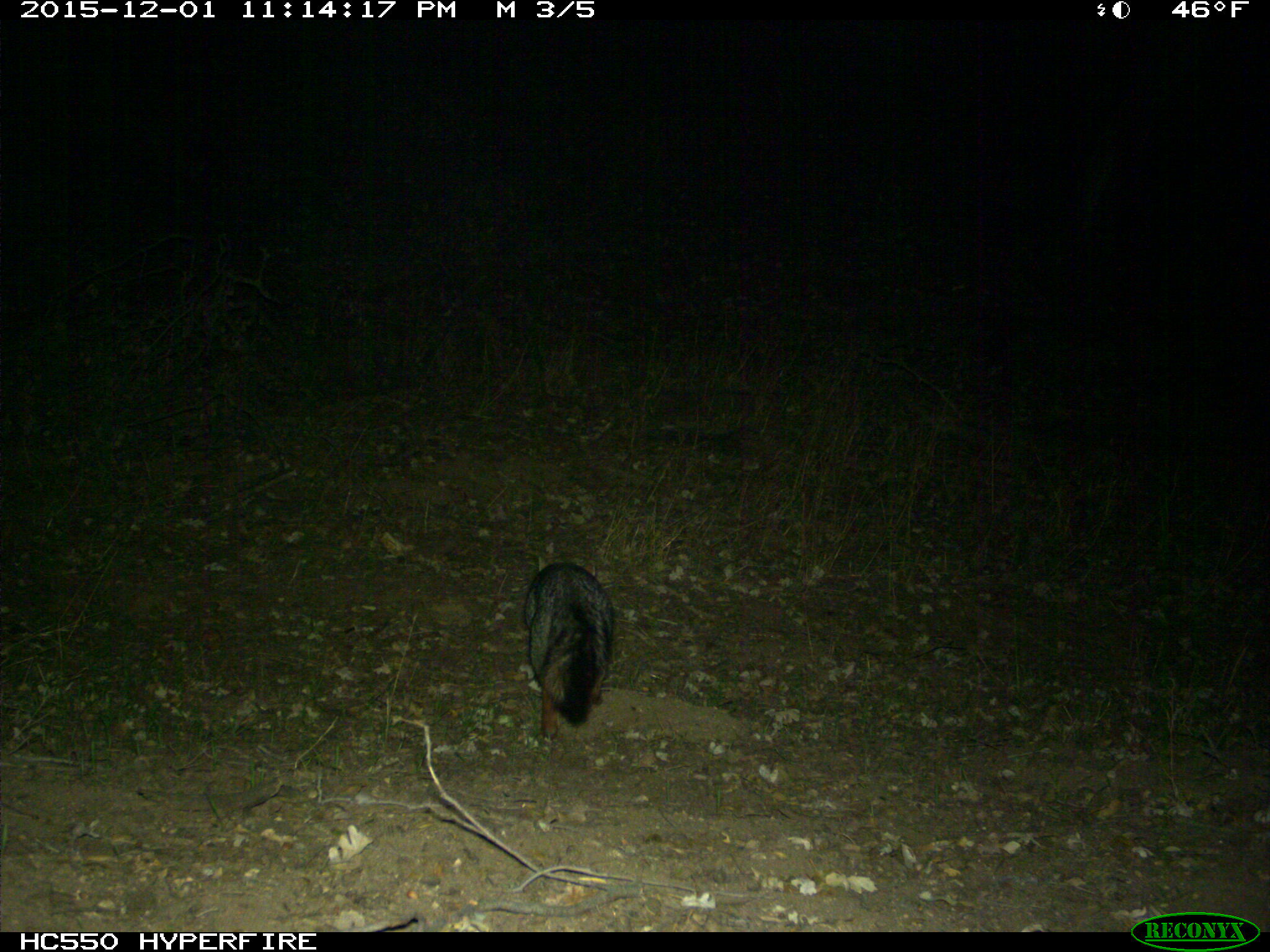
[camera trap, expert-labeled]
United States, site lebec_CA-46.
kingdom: Animalia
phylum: Chordata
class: Mammalia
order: Carnivora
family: Canidae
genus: Urocyon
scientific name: Urocyon cinereoargenteus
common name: gray fox